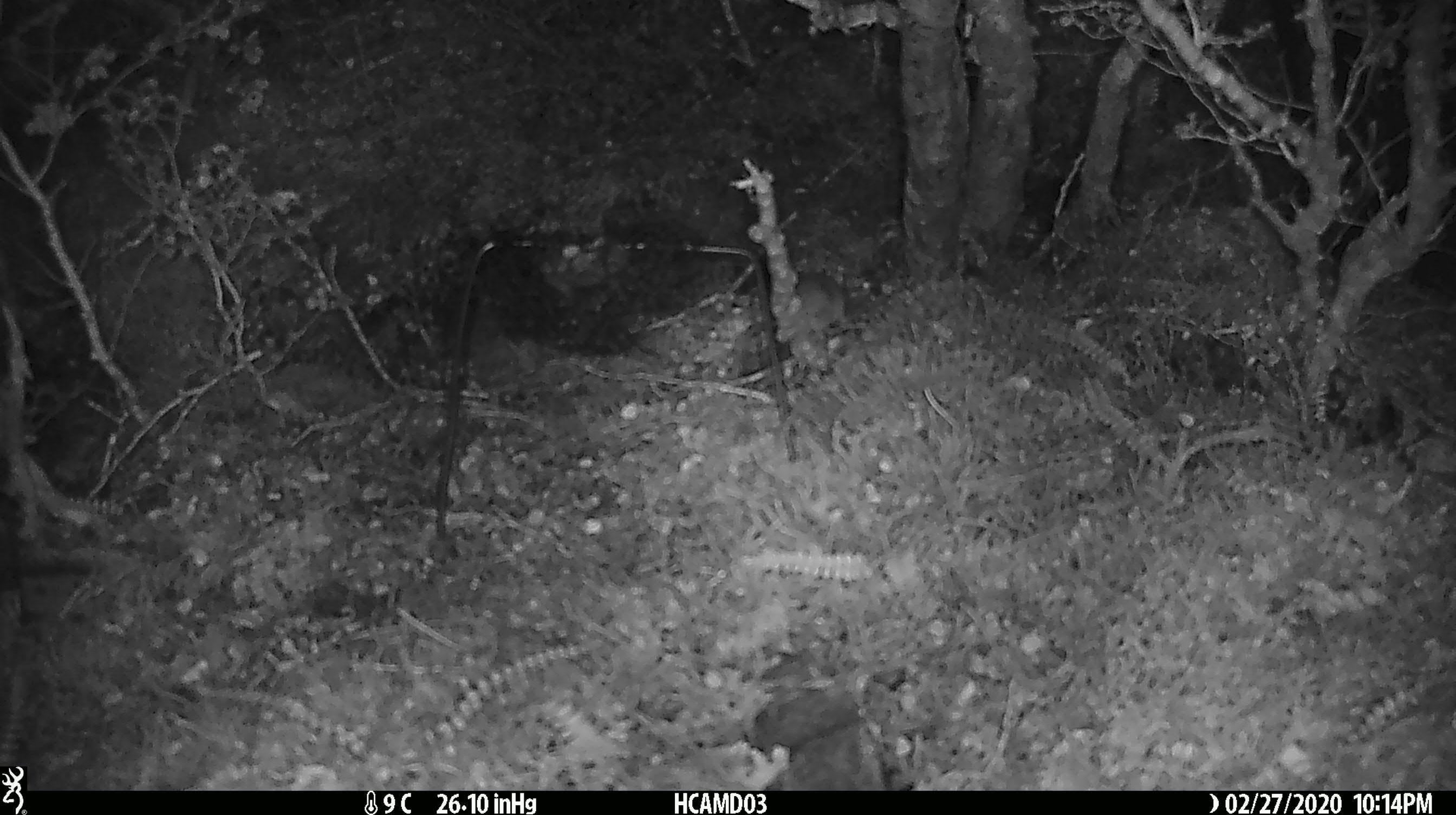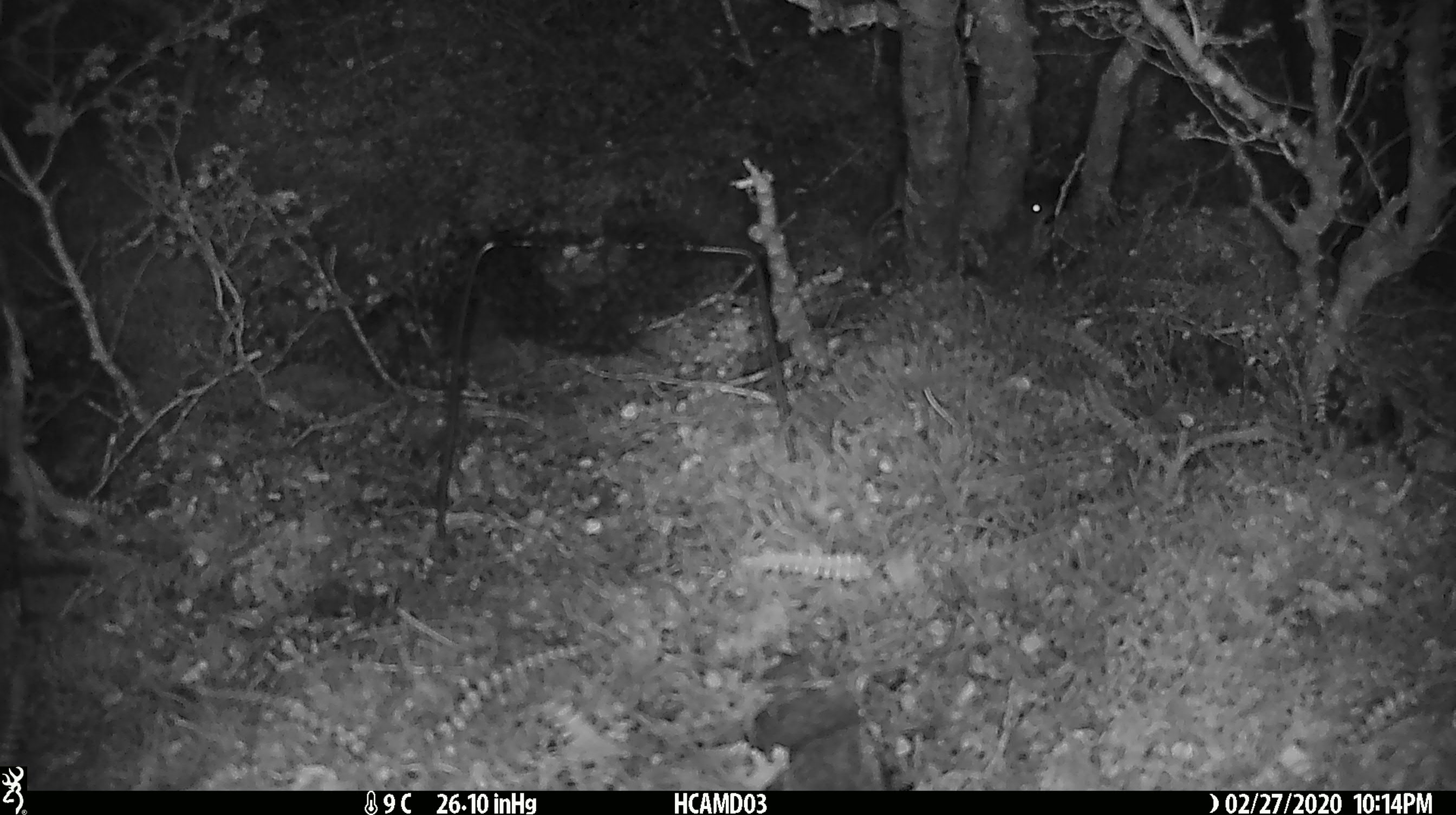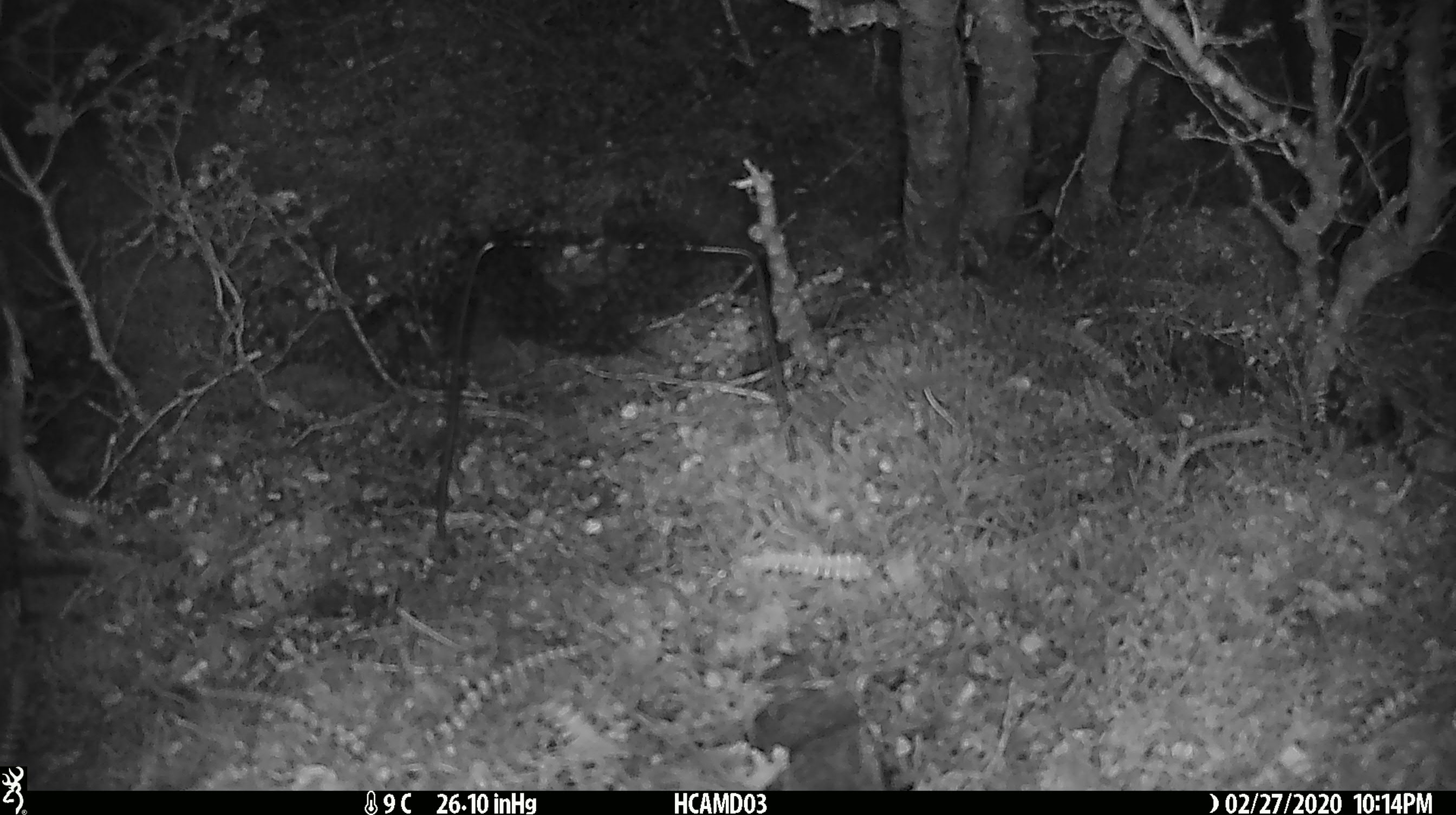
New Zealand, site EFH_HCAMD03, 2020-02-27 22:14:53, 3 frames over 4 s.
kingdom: Animalia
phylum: Chordata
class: Mammalia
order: Rodentia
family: Muridae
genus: Mus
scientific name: Mus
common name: mouse